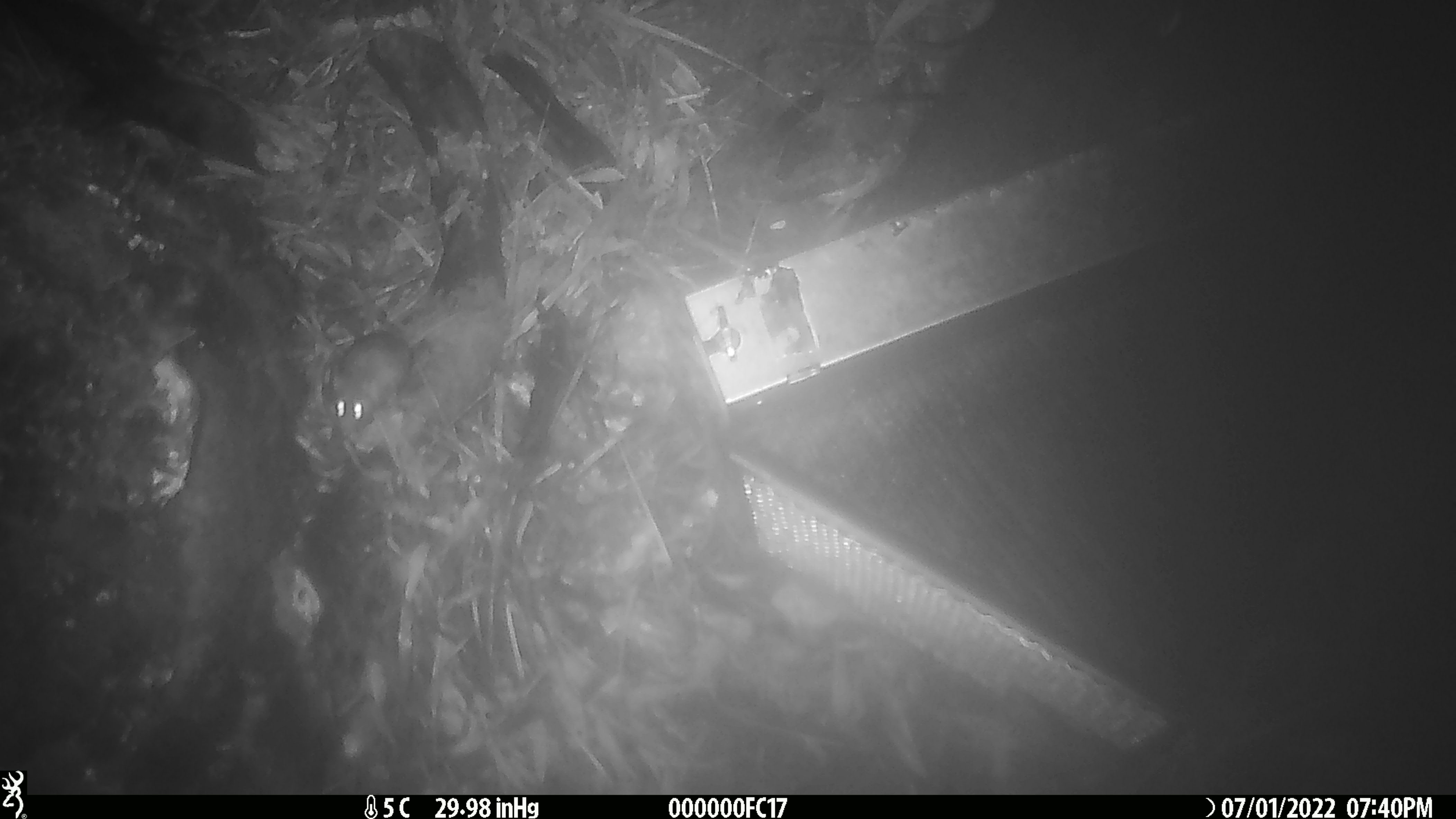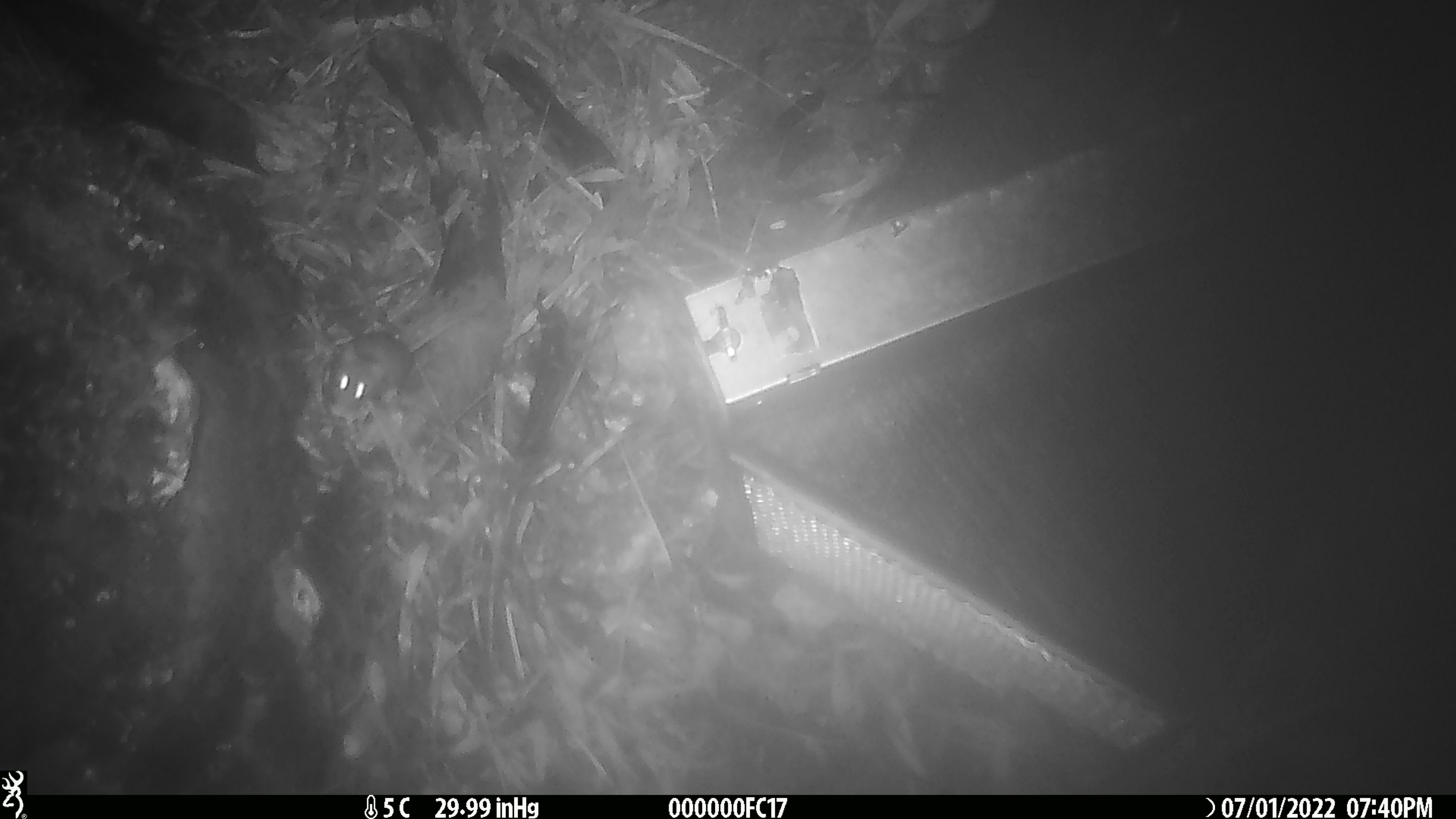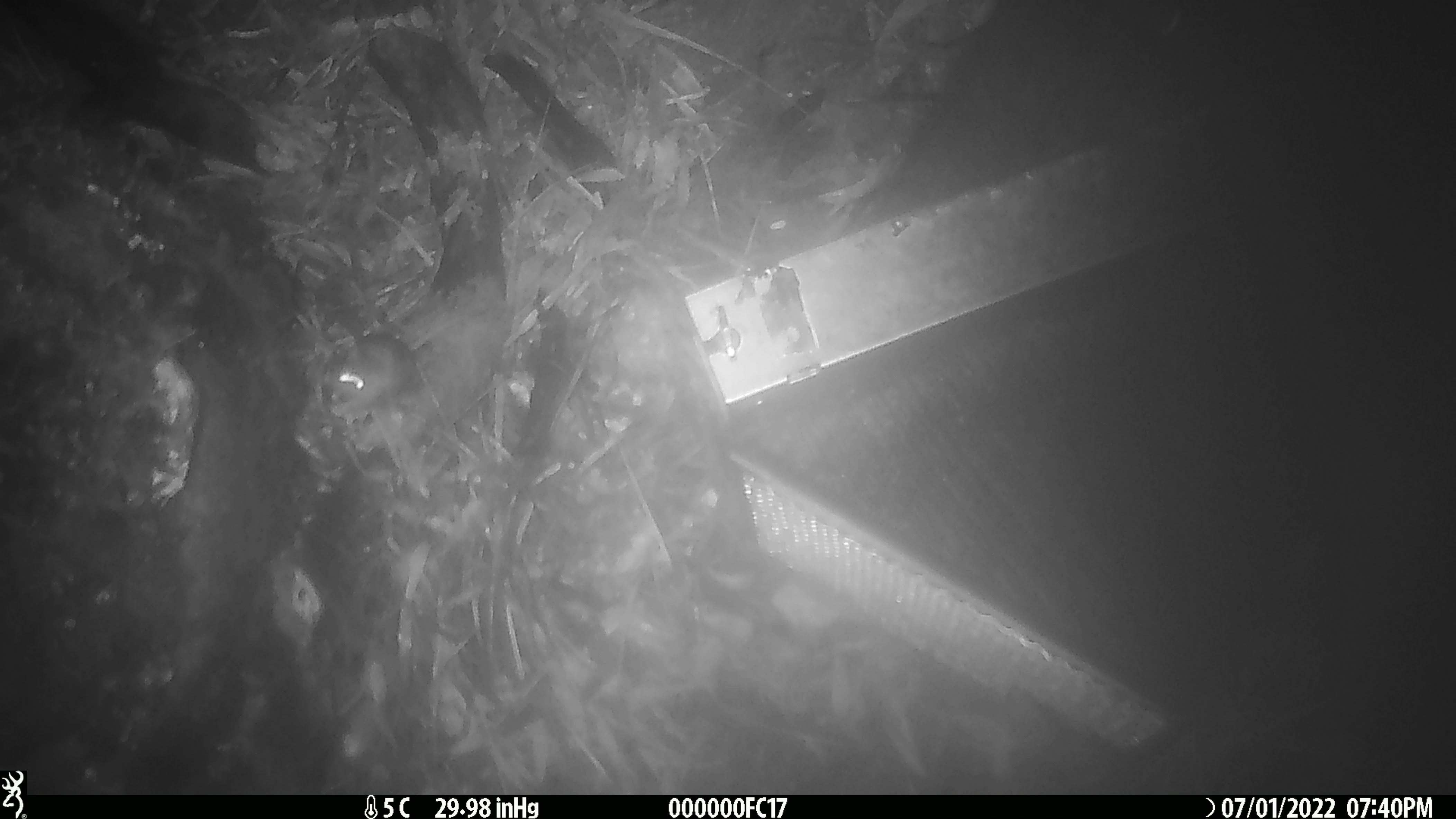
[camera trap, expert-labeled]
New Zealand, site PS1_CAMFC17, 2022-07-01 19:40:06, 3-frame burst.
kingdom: Animalia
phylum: Chordata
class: Mammalia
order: Rodentia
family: Muridae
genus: Mus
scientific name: Mus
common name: mouse